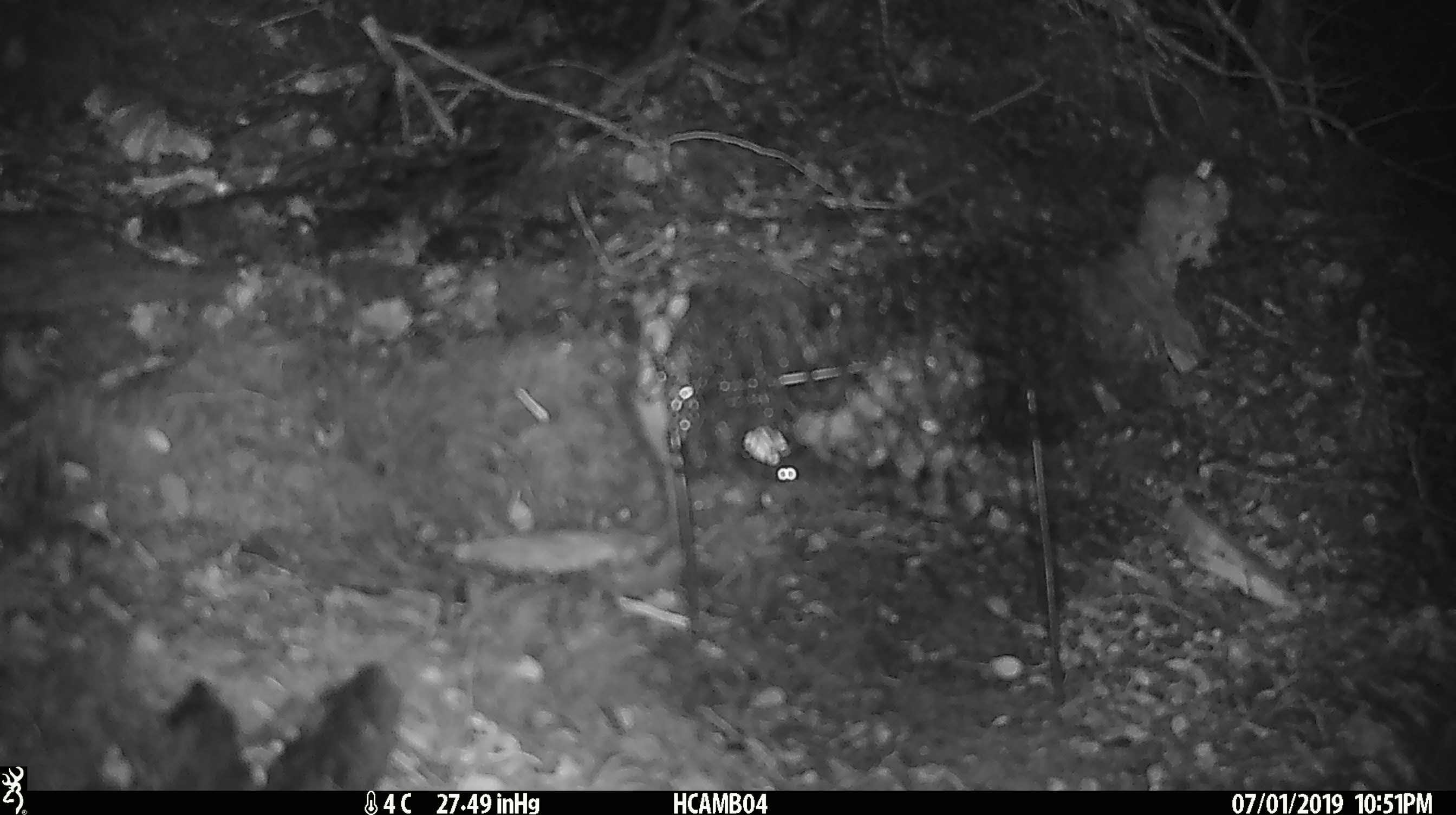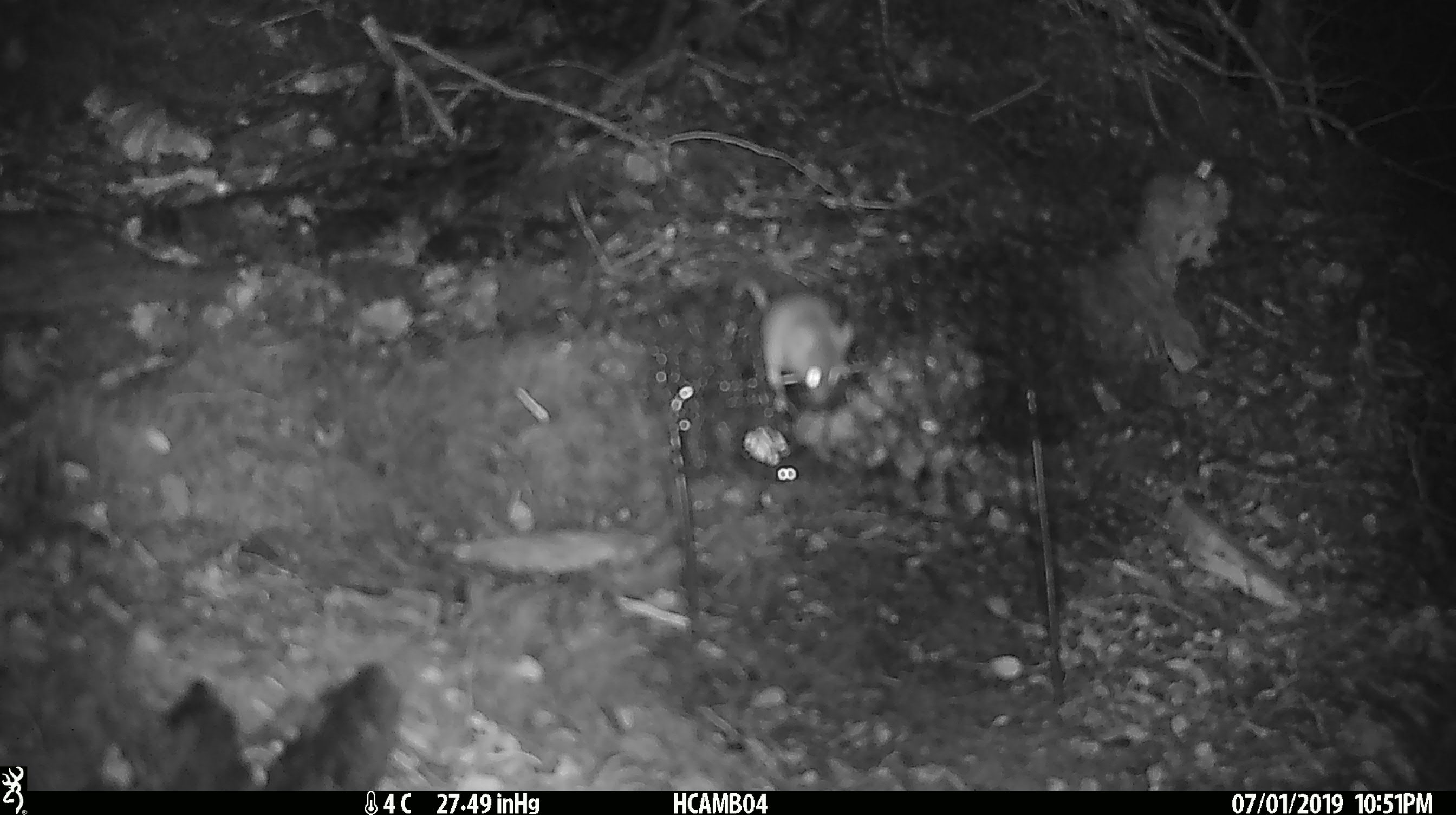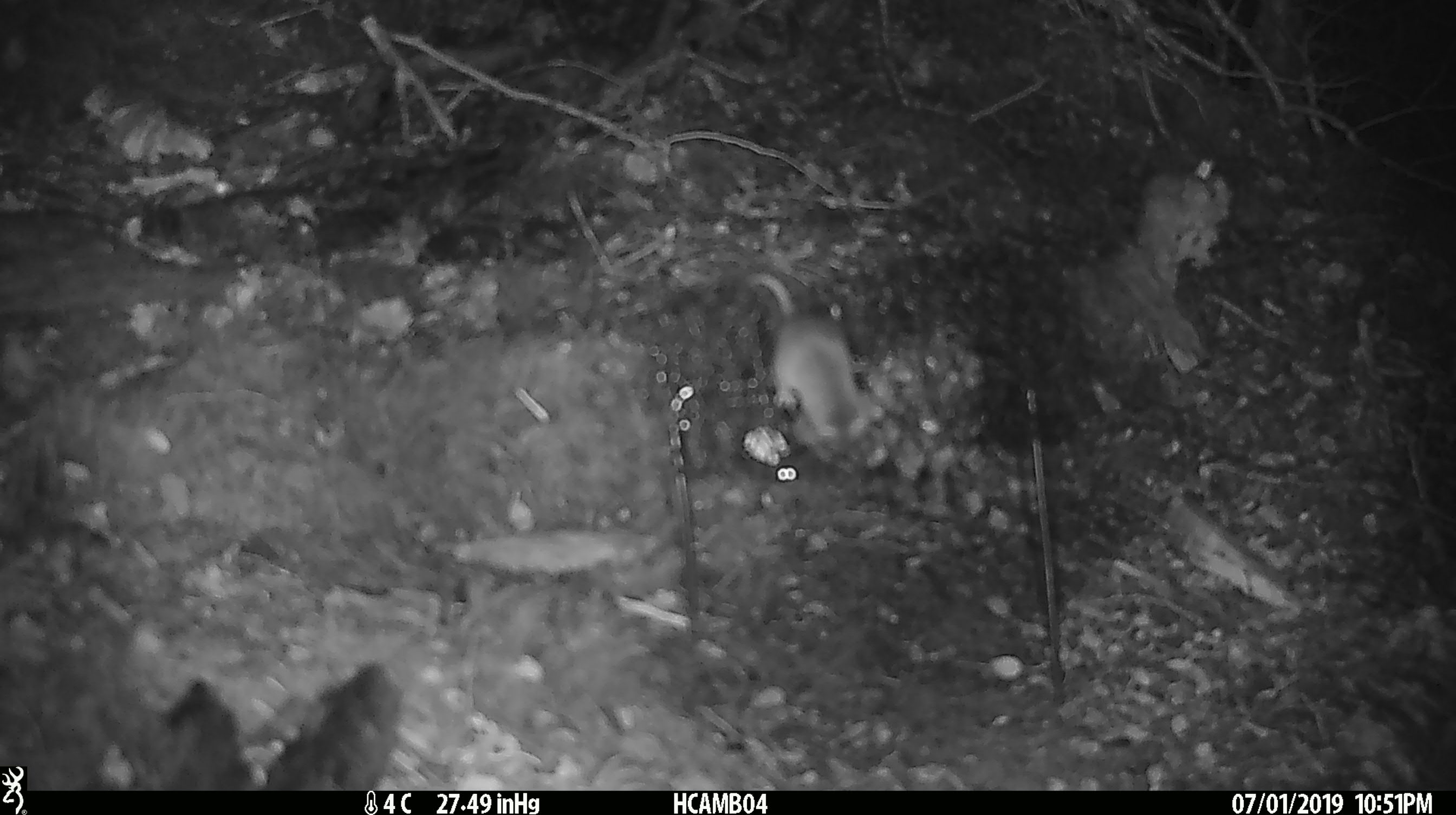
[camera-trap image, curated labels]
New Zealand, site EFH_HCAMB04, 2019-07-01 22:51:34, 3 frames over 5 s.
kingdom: Animalia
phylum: Chordata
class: Mammalia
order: Rodentia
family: Muridae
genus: Mus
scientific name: Mus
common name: mouse